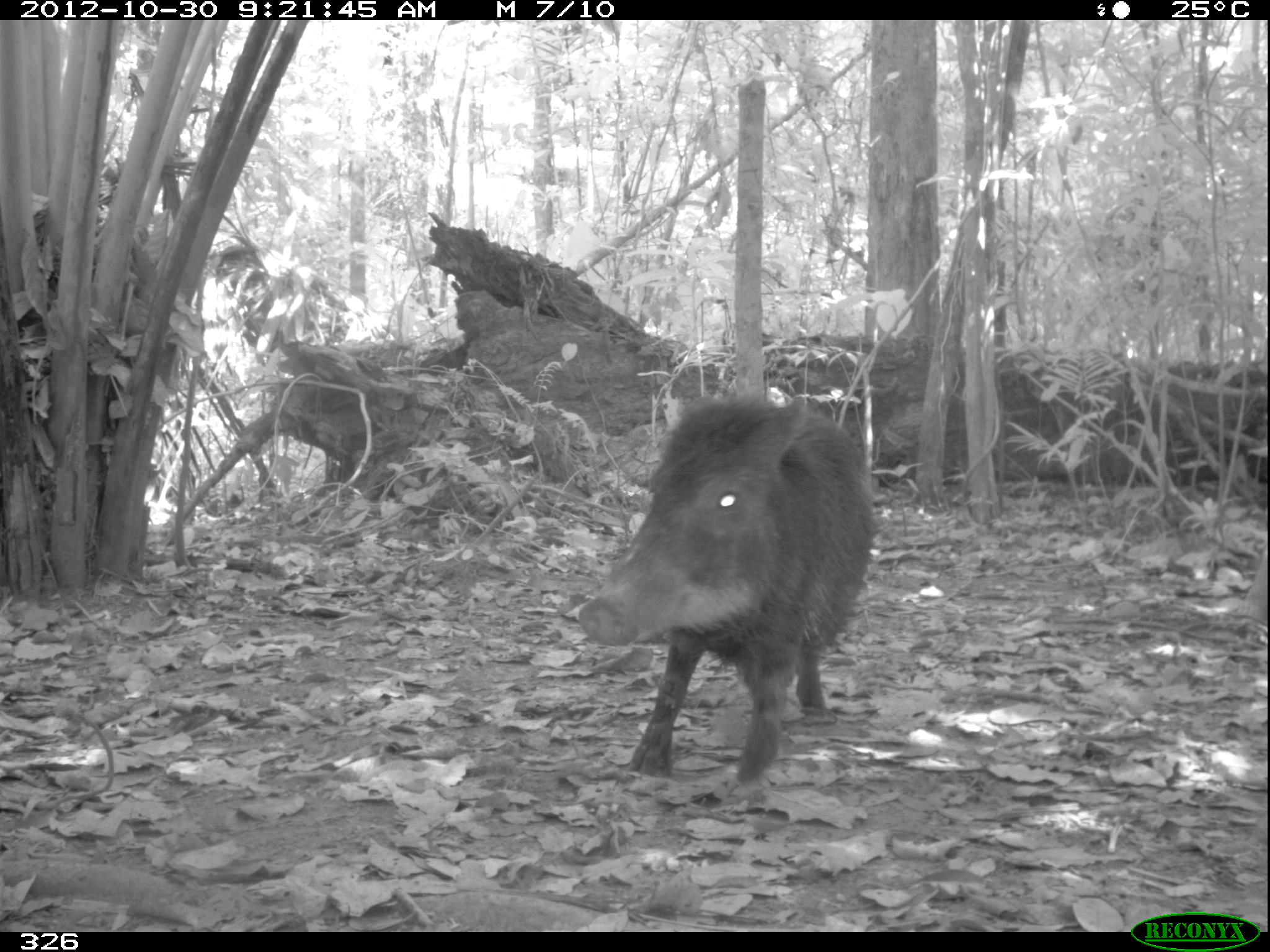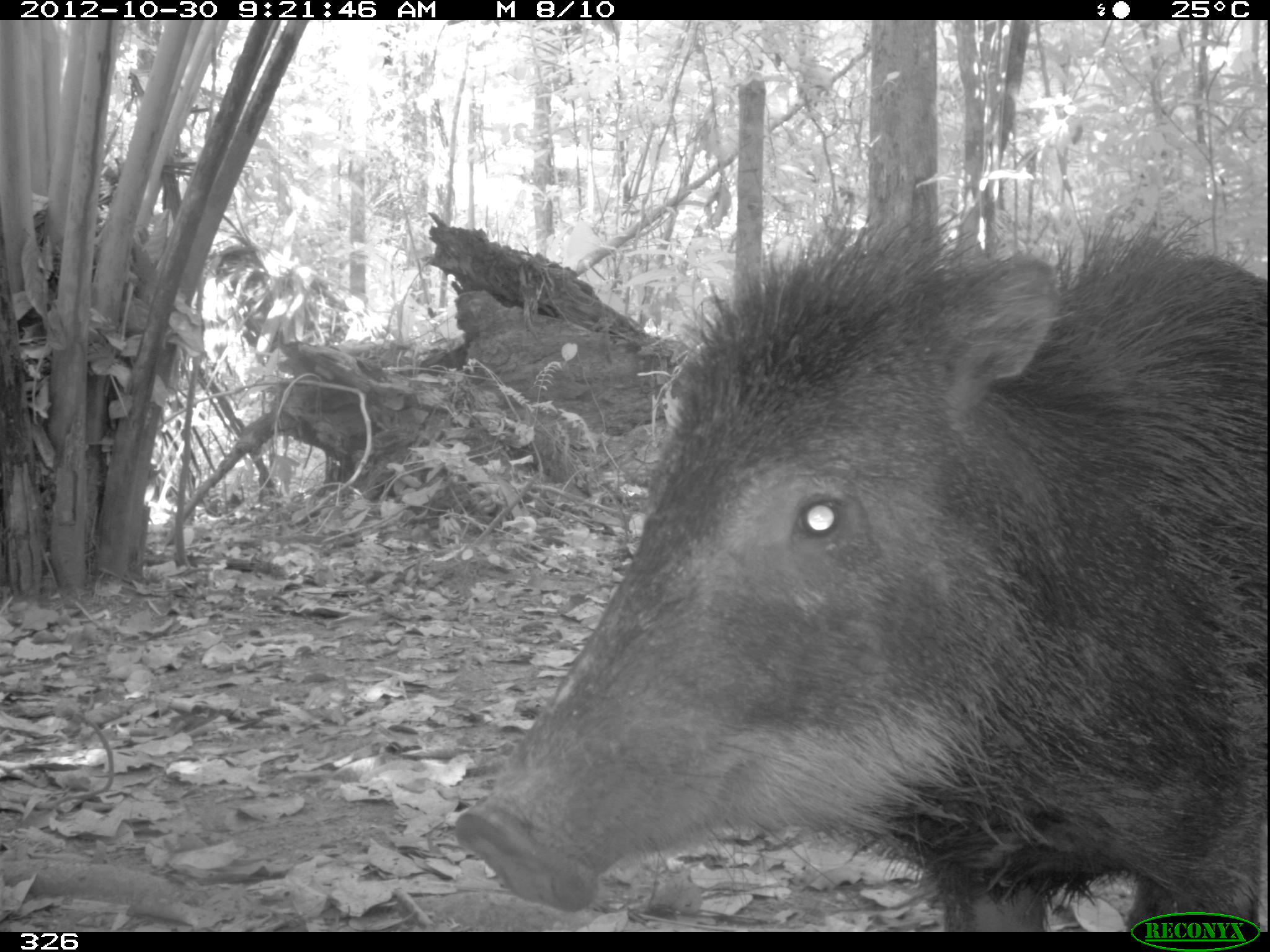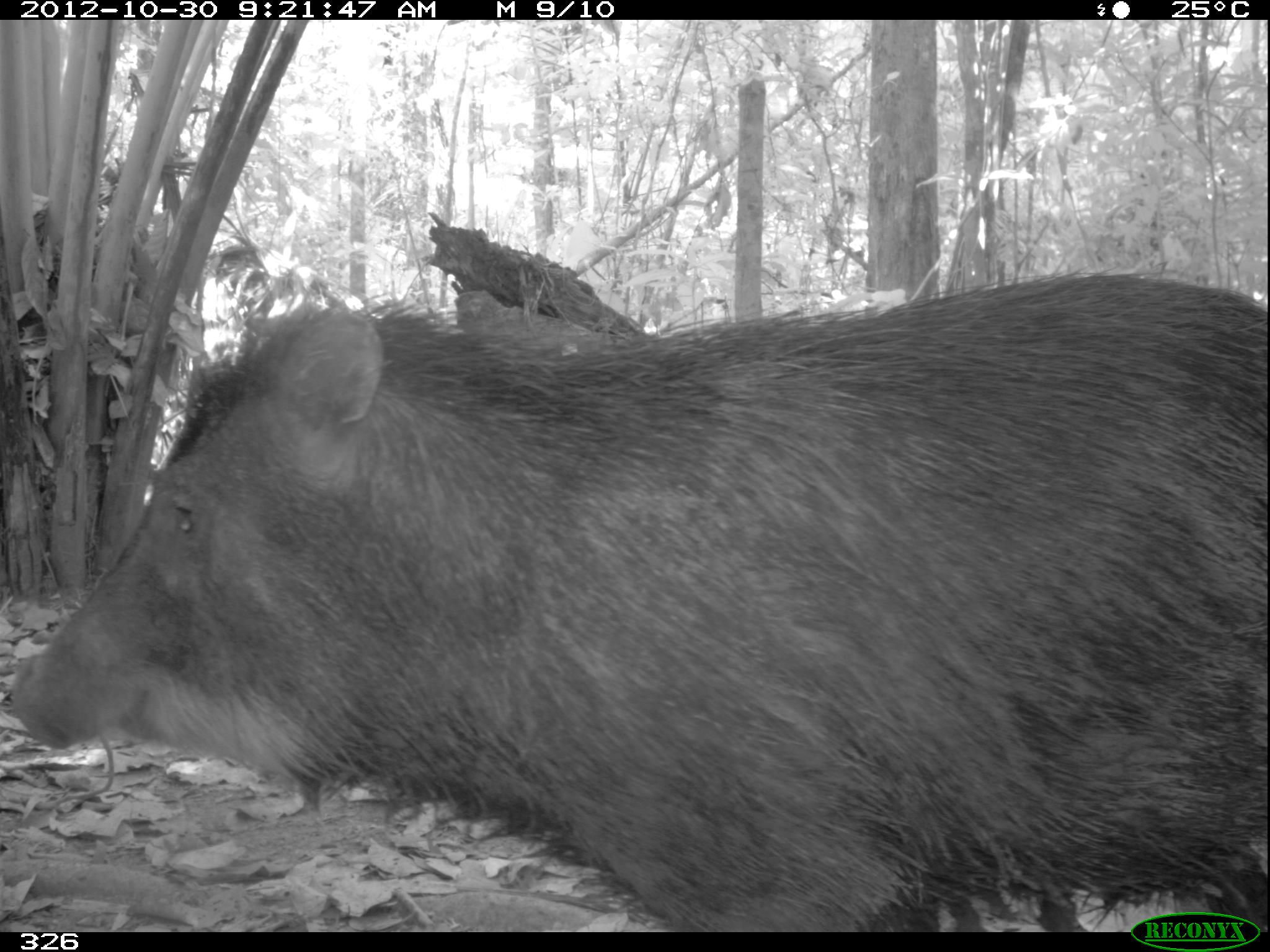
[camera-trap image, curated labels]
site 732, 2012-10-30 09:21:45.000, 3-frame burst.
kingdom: Animalia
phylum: Chordata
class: Mammalia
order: Artiodactyla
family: Tayassuidae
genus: Tayassu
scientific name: Tayassu pecari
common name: white-lipped peccary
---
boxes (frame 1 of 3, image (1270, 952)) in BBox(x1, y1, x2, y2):
tayassu pecari: BBox(575, 393, 880, 783)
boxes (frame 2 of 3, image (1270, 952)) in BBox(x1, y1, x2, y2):
tayassu pecari: BBox(453, 194, 1270, 930)